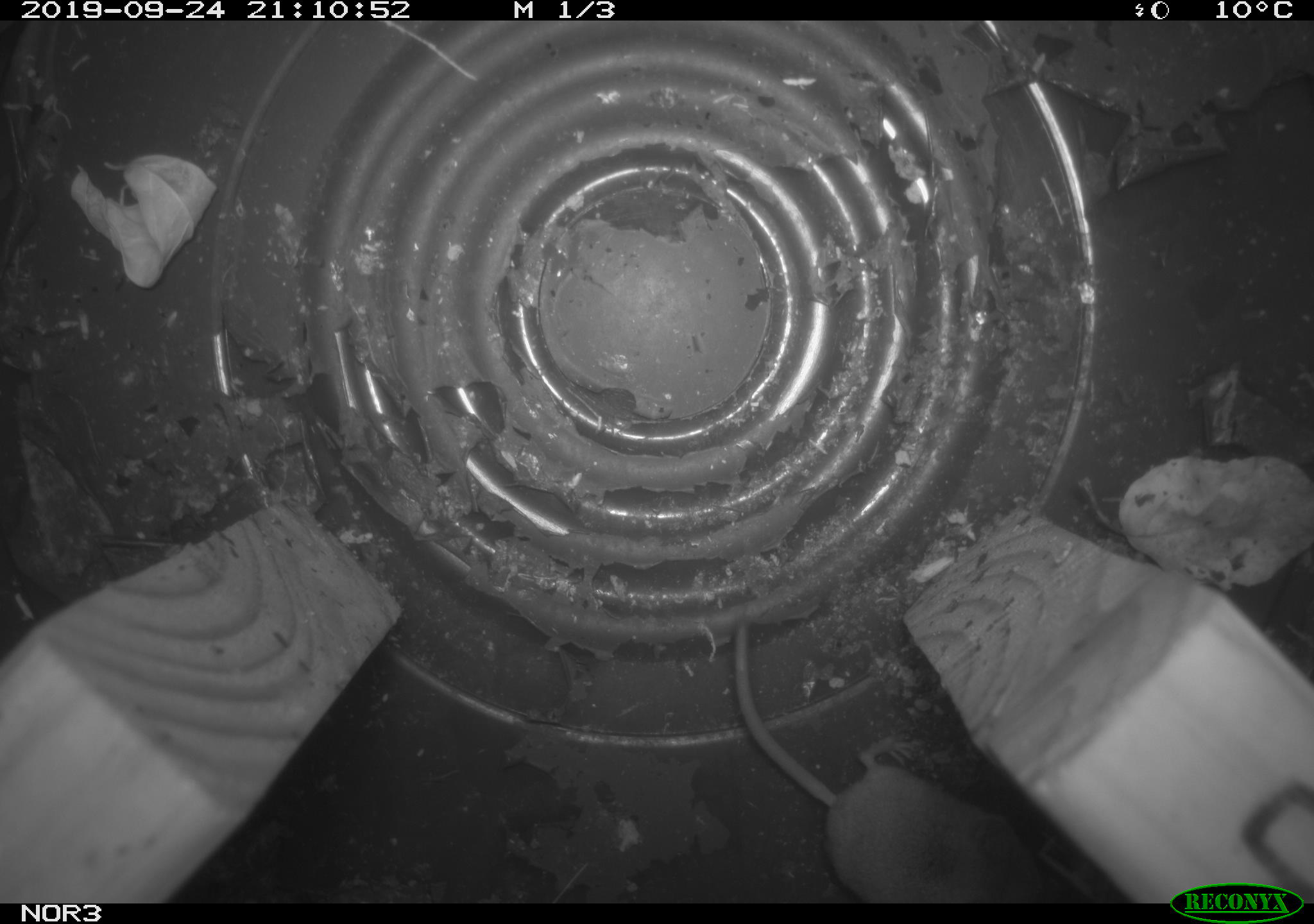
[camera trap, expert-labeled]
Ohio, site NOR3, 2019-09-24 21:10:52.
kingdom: Animalia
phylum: Chordata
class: Mammalia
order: Eulipotyphla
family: Soricidae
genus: Sorex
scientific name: Sorex cinereus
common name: masked shrew